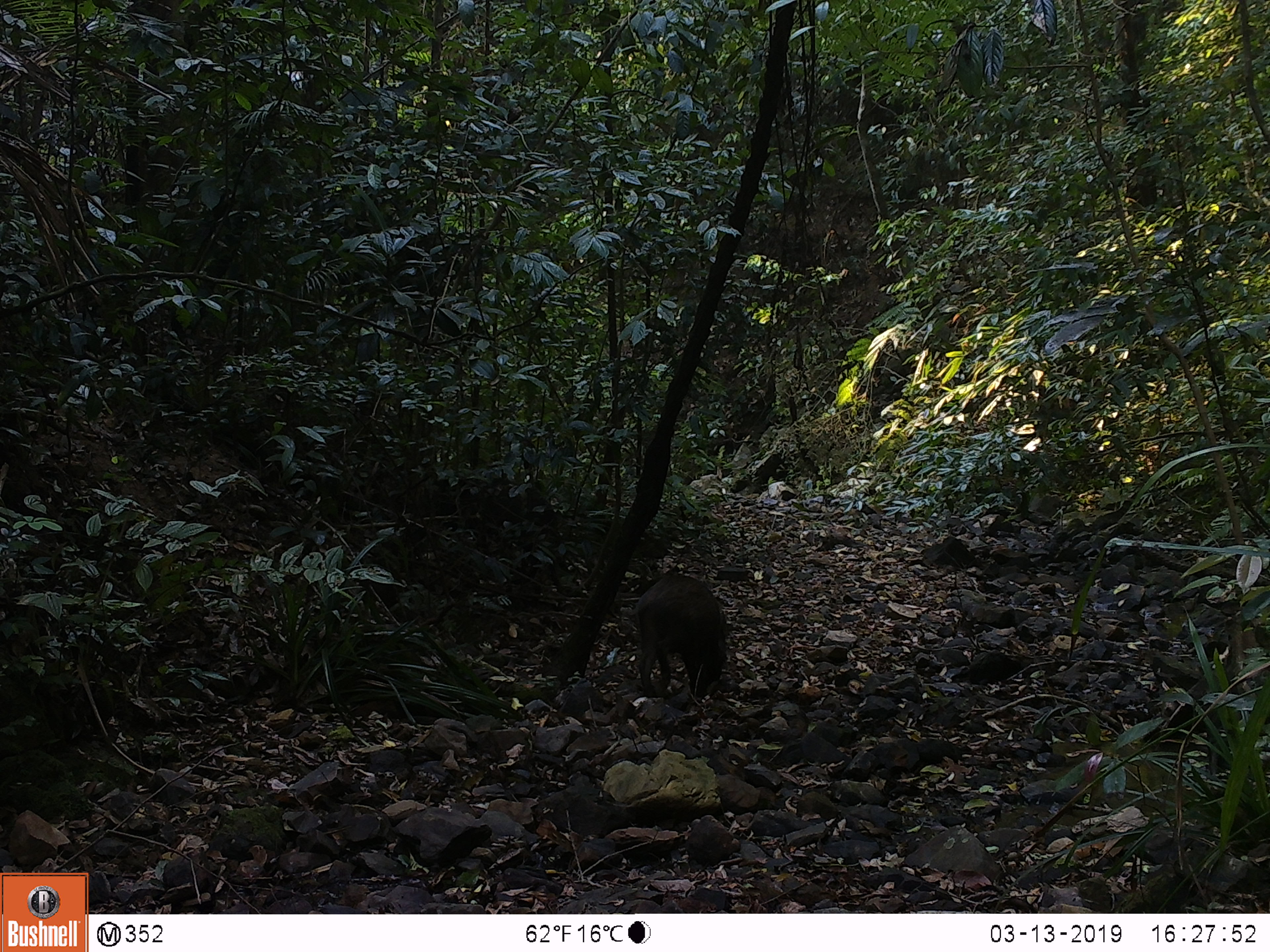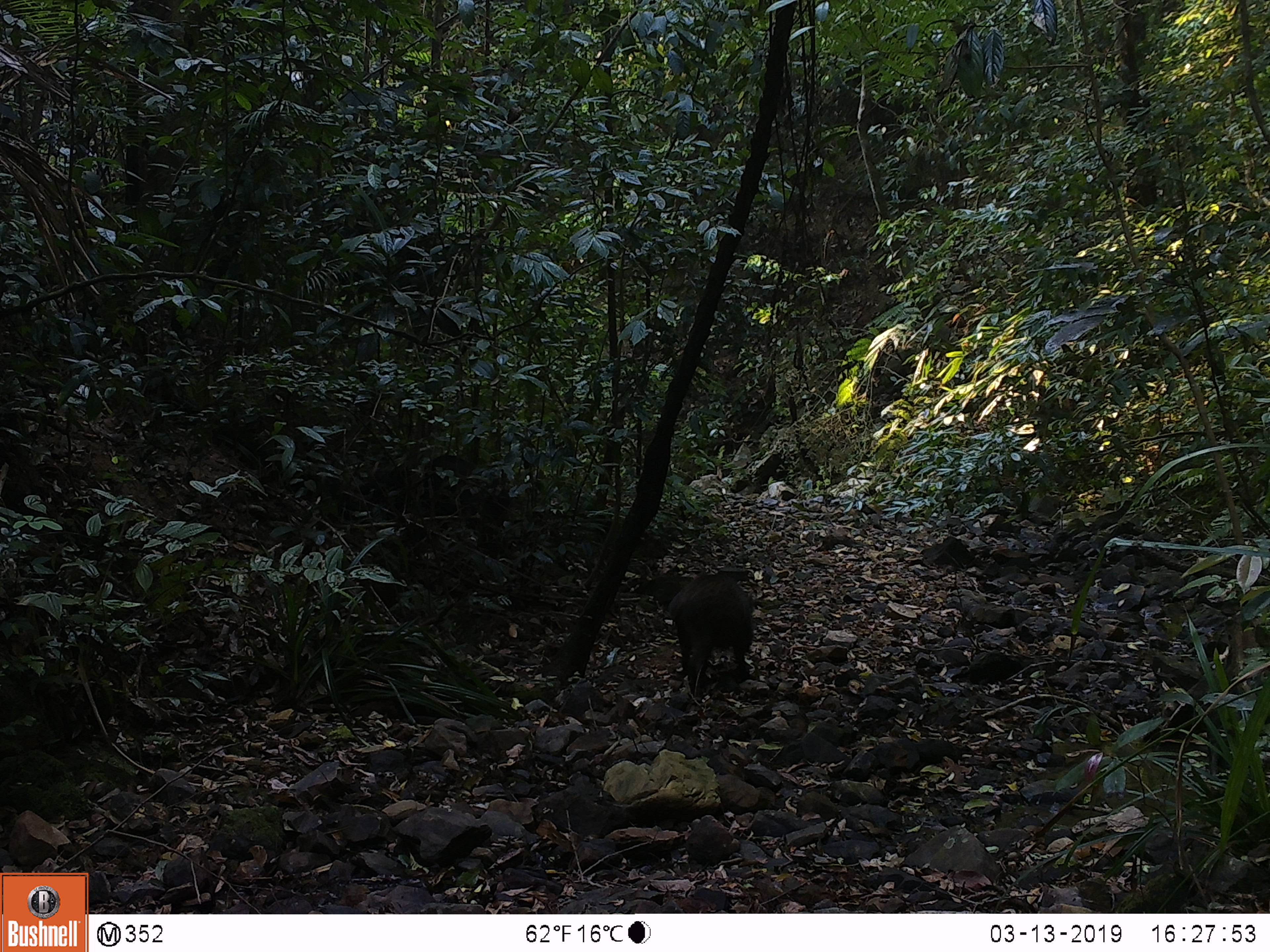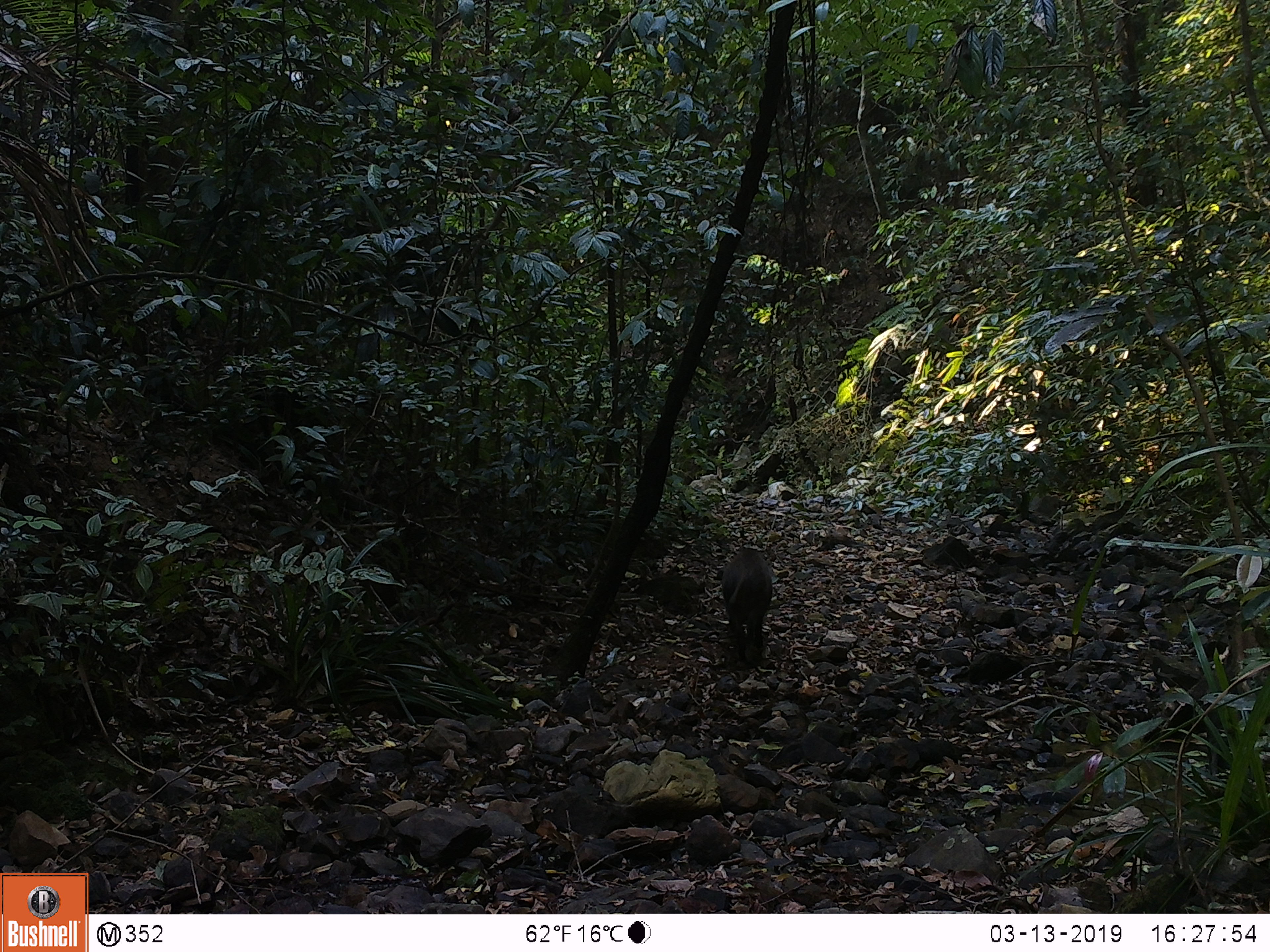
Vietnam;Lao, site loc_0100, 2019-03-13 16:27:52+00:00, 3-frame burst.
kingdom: Animalia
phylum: Chordata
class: Mammalia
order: Artiodactyla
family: Suidae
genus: Sus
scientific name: Sus scrofa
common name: eurasian wild pig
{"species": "eurasian wild pig (Sus scrofa)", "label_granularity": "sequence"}